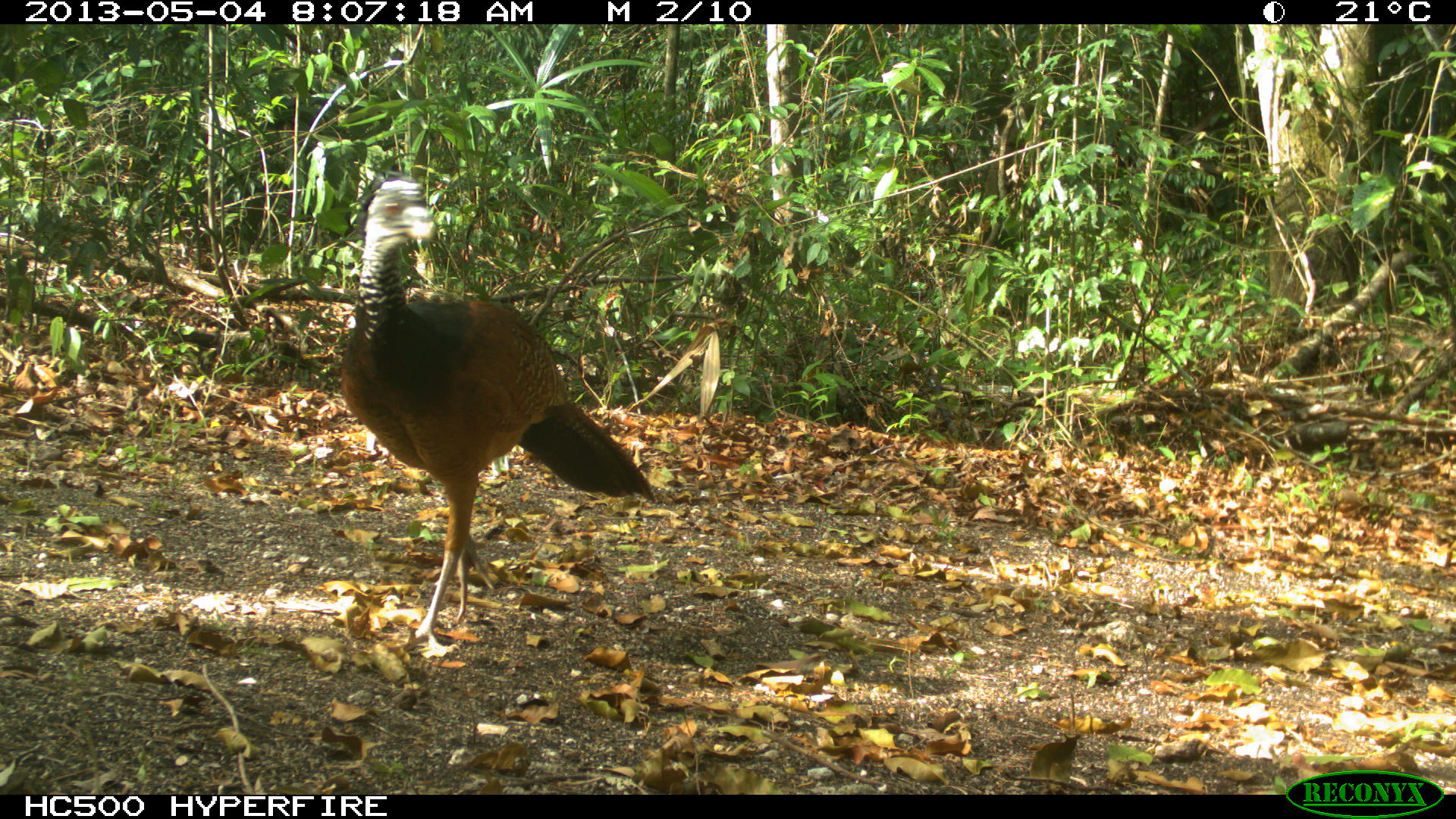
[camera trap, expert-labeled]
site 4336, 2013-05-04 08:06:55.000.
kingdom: Animalia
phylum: Chordata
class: Aves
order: Galliformes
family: Cracidae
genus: Crax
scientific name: Crax rubra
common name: great curassow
Crax rubra (great curassow), count 2.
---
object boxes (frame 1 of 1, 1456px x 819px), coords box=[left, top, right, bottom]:
crax rubra: box=[339, 177, 657, 652]